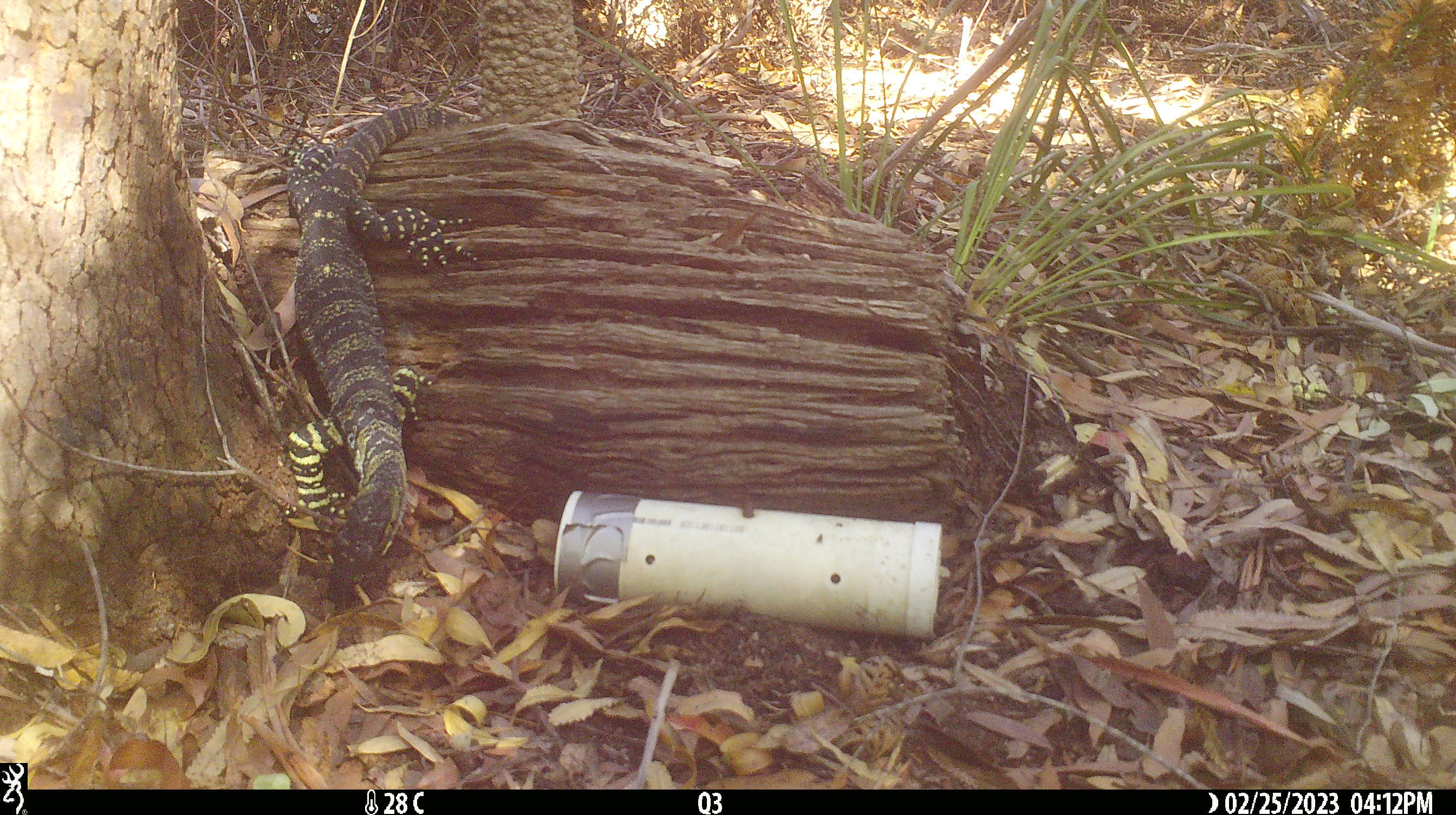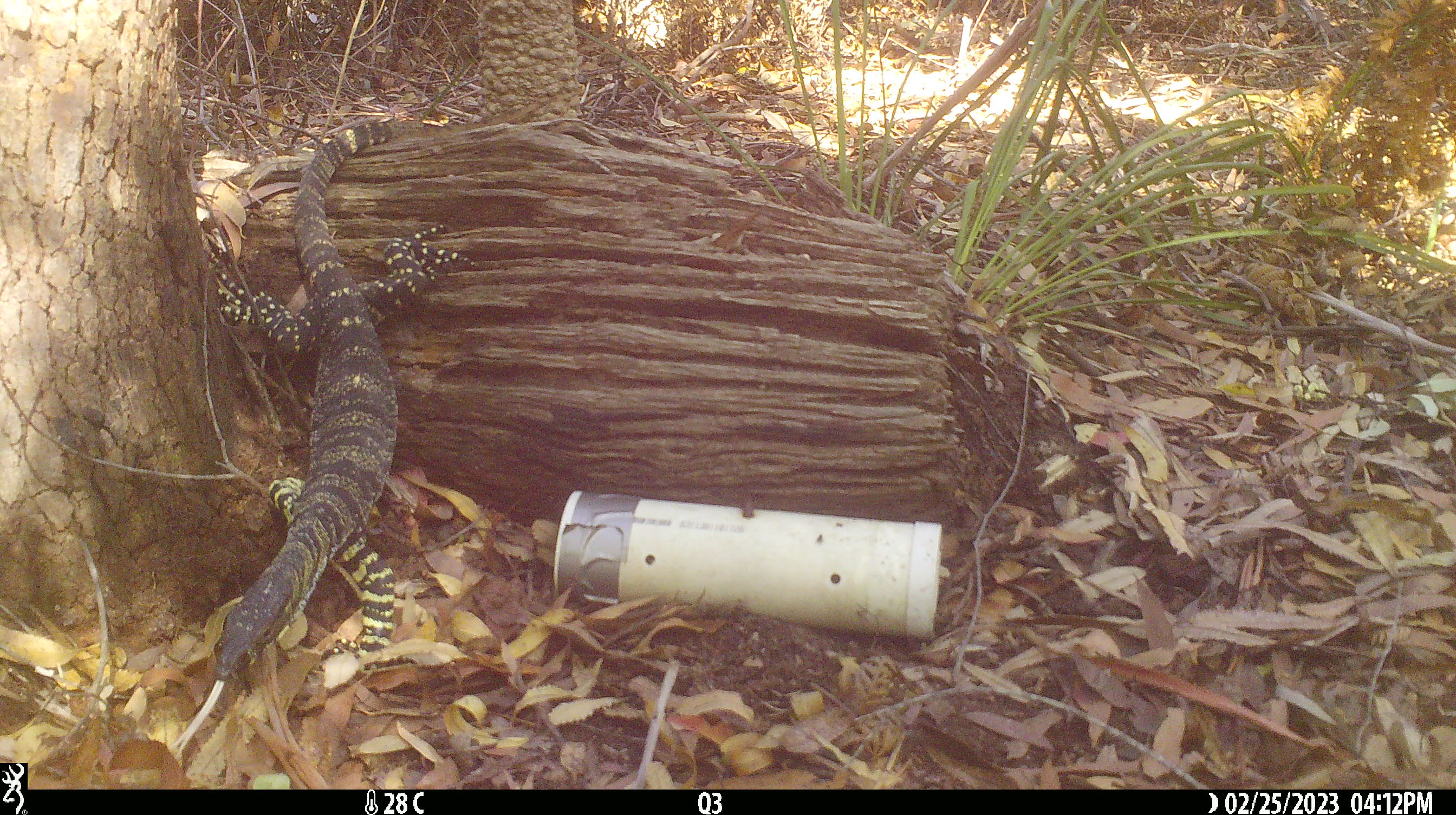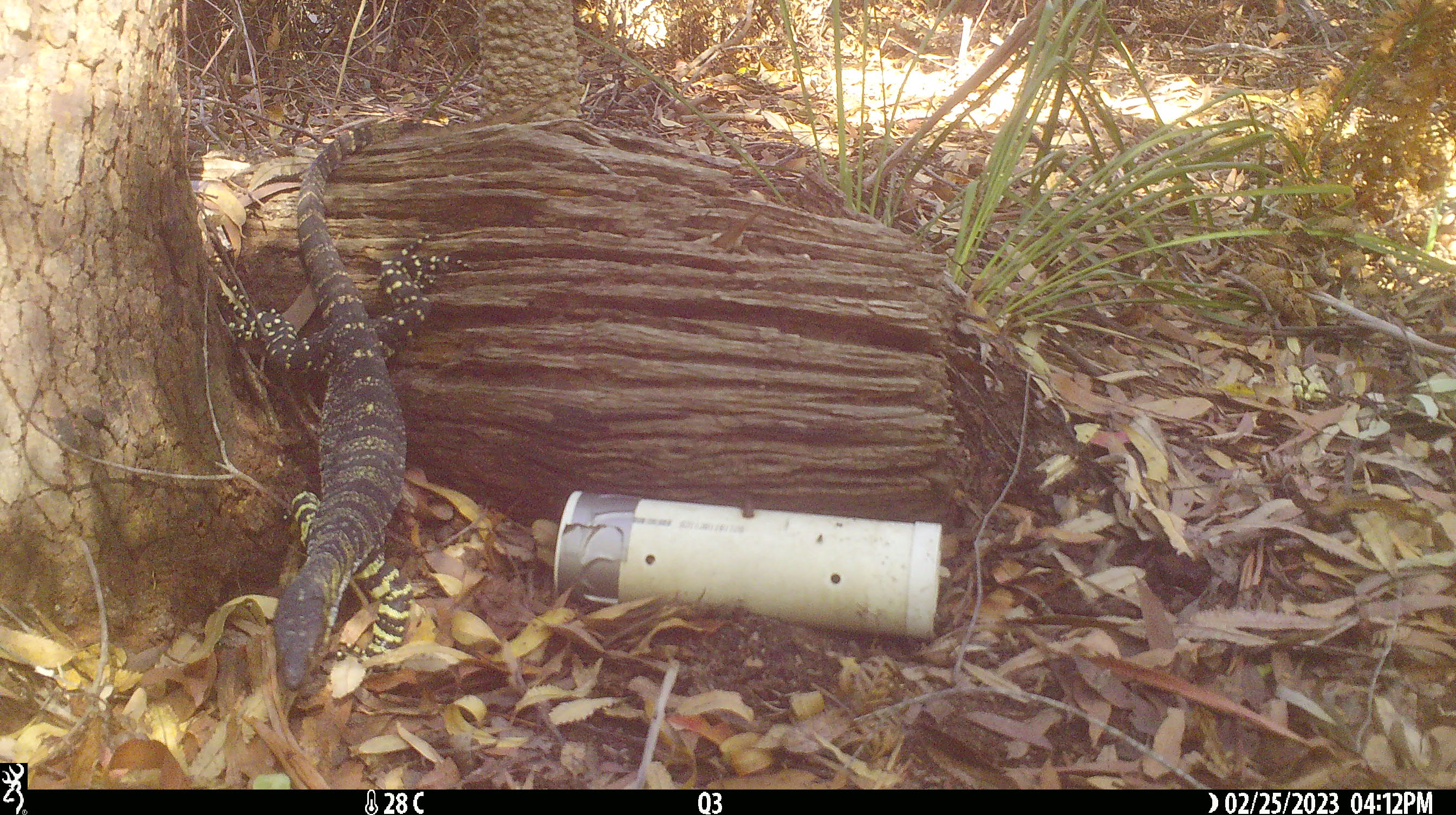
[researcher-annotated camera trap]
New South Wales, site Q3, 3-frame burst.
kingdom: Animalia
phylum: Chordata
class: Reptilia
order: Squamata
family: Varanidae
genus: Varanus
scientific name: Varanus varius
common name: lace monitor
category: goanna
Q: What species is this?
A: Goanna (lace monitor) (Varanus varius).